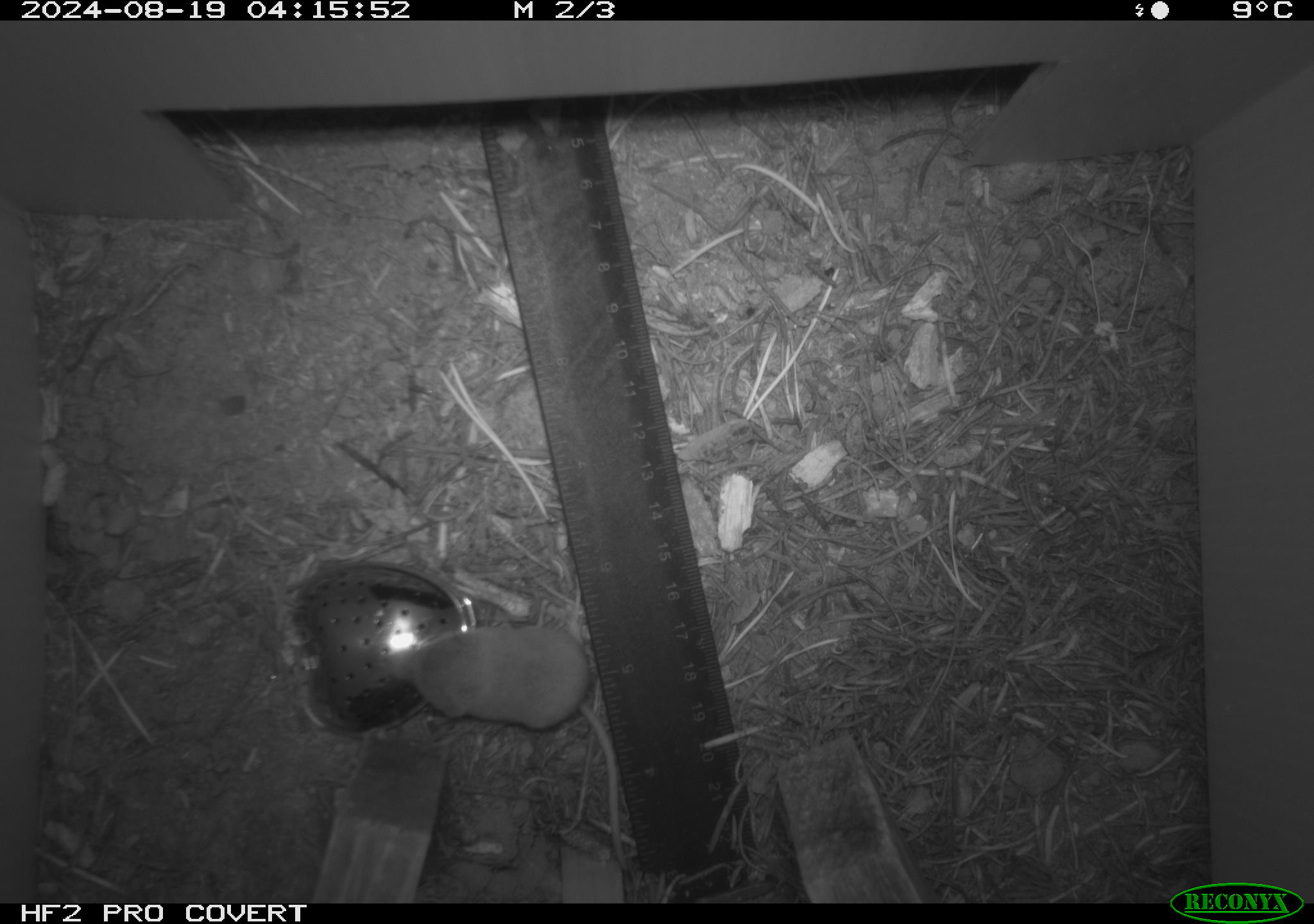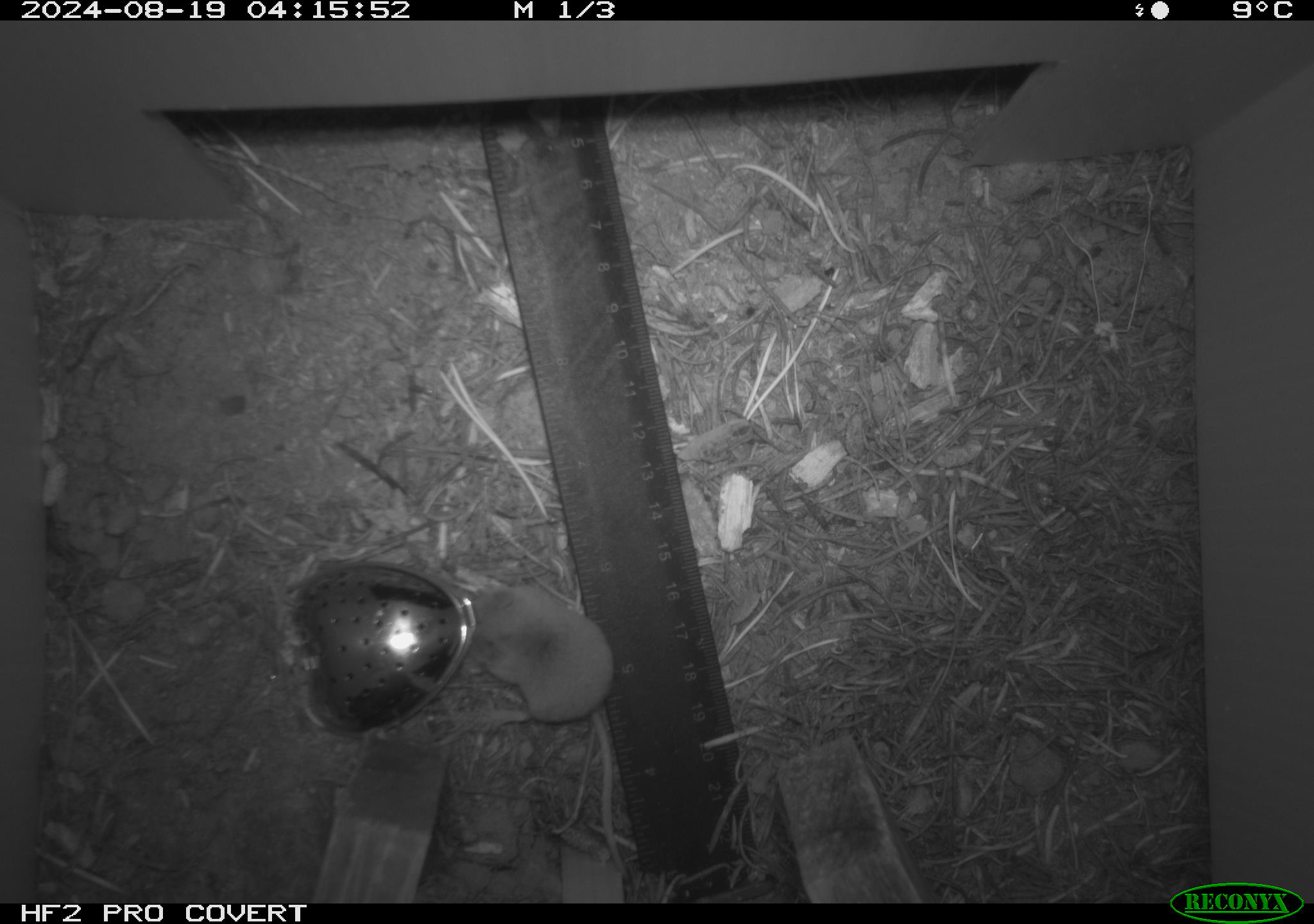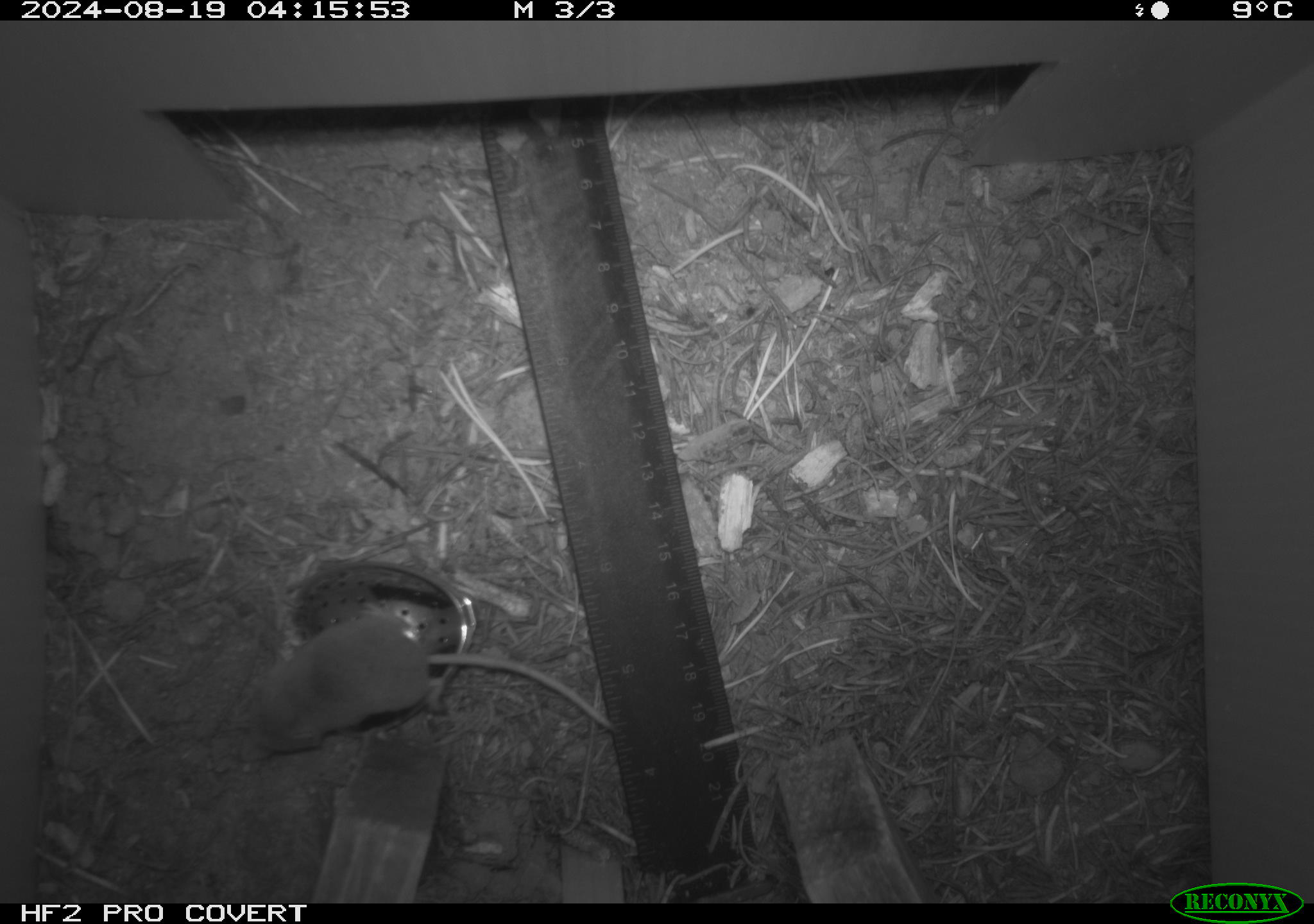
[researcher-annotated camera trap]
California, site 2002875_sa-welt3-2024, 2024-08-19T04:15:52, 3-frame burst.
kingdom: Animalia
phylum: Chordata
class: Mammalia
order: Eulipotyphla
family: Soricidae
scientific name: Soricidae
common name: shrews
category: soricidae family